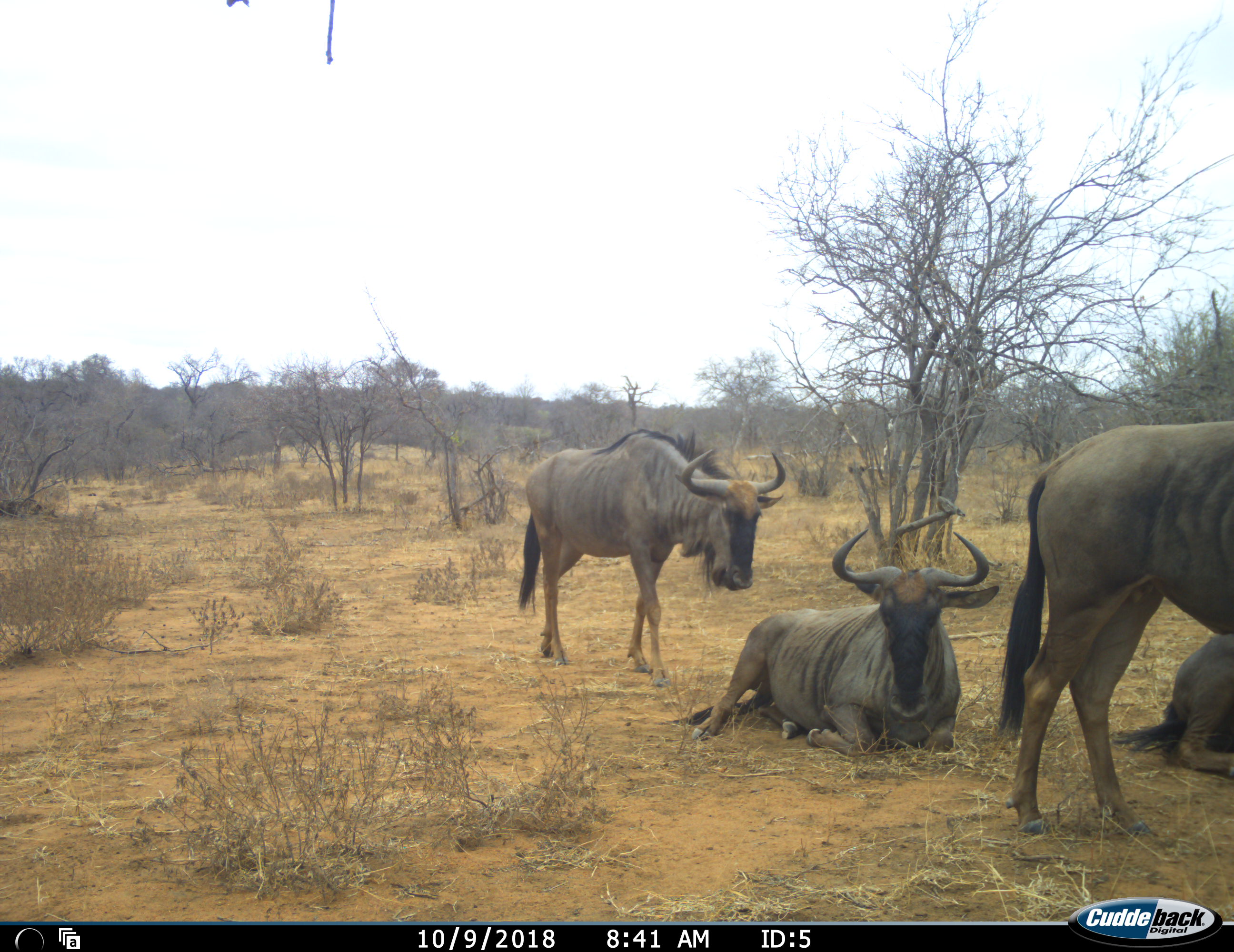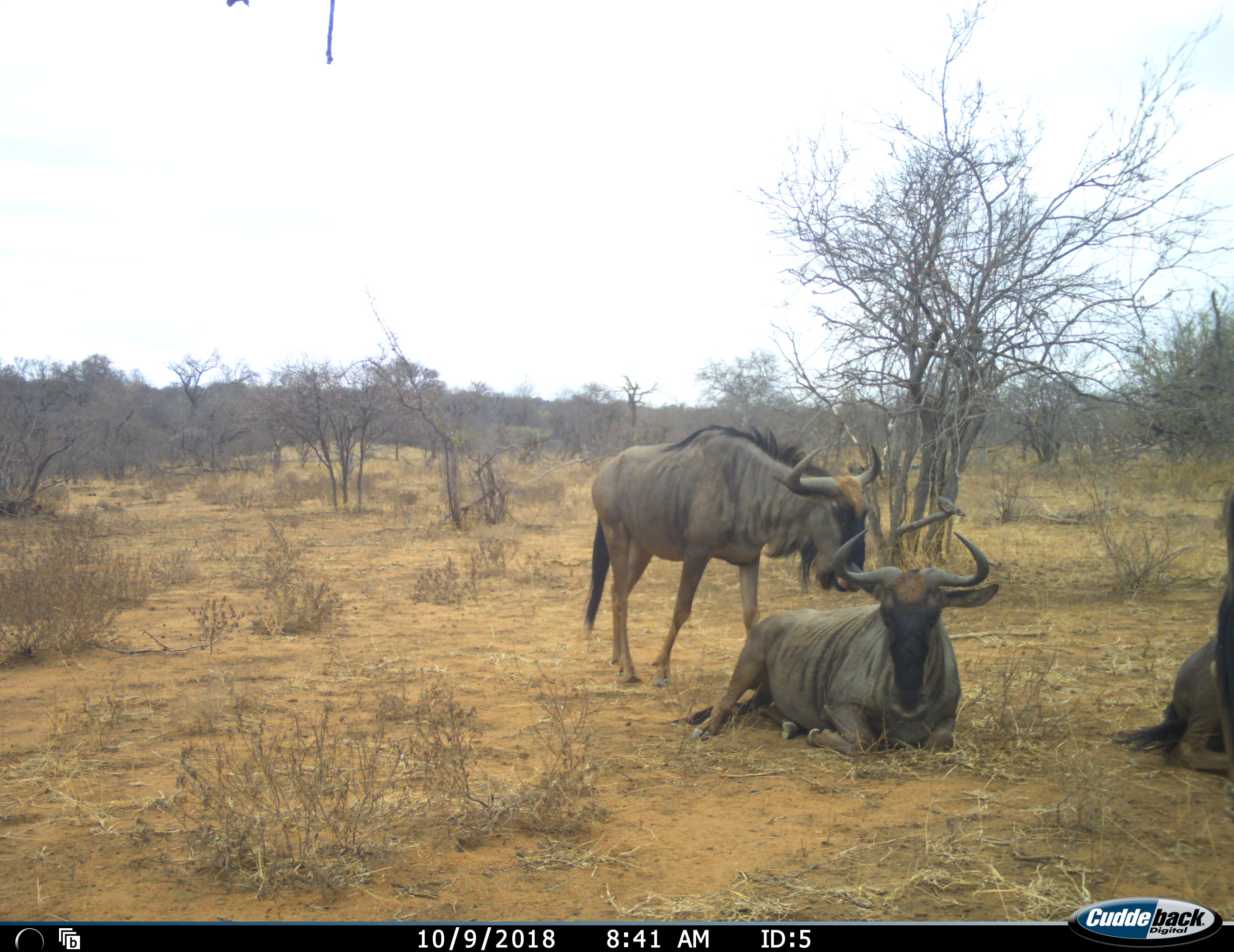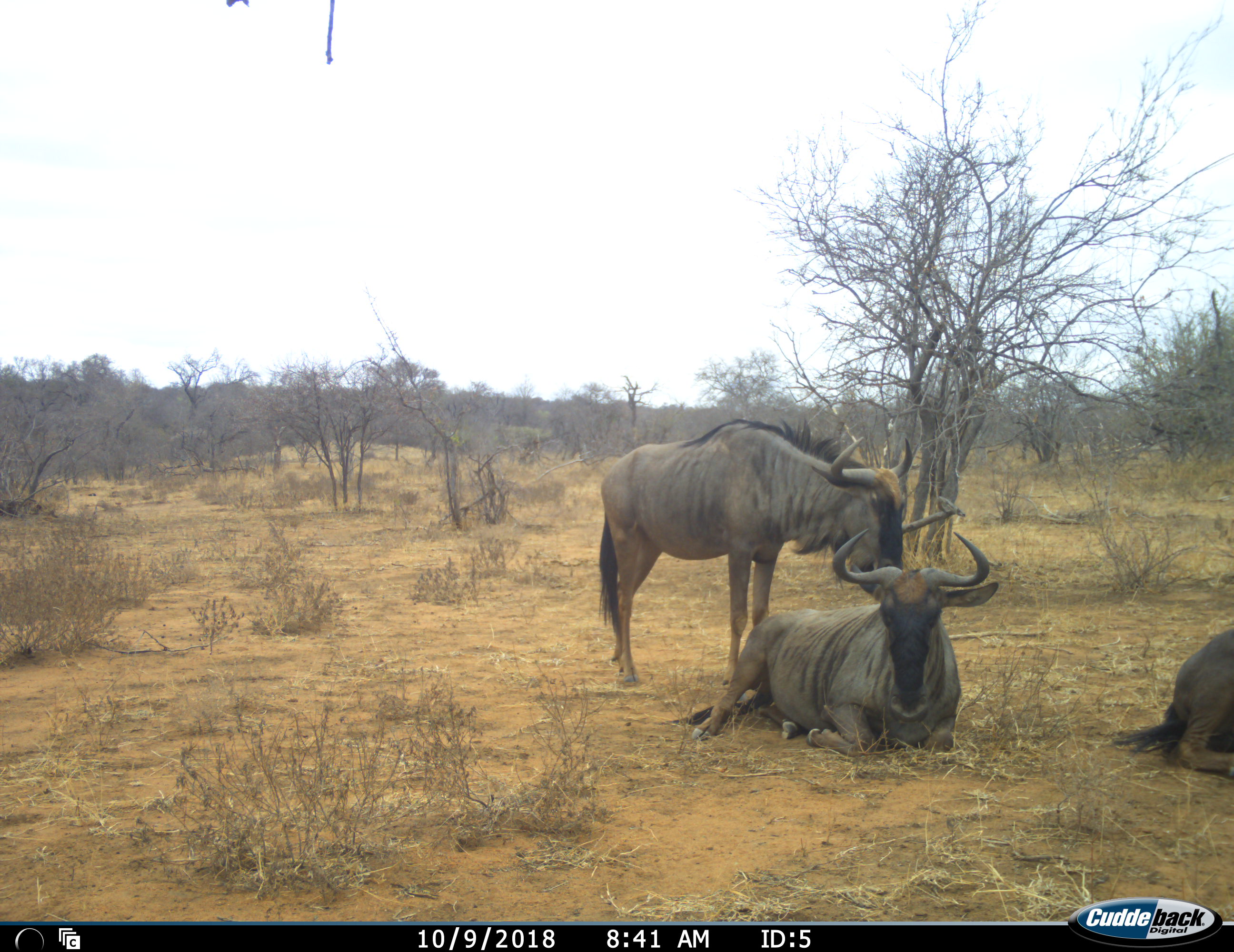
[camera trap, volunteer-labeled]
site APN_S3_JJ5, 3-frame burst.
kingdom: Animalia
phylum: Chordata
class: Mammalia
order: Artiodactyla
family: Bovidae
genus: Connochaetes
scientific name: Connochaetes taurinus taurinus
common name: blue wildebeest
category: wildebeestblue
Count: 4.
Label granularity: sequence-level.